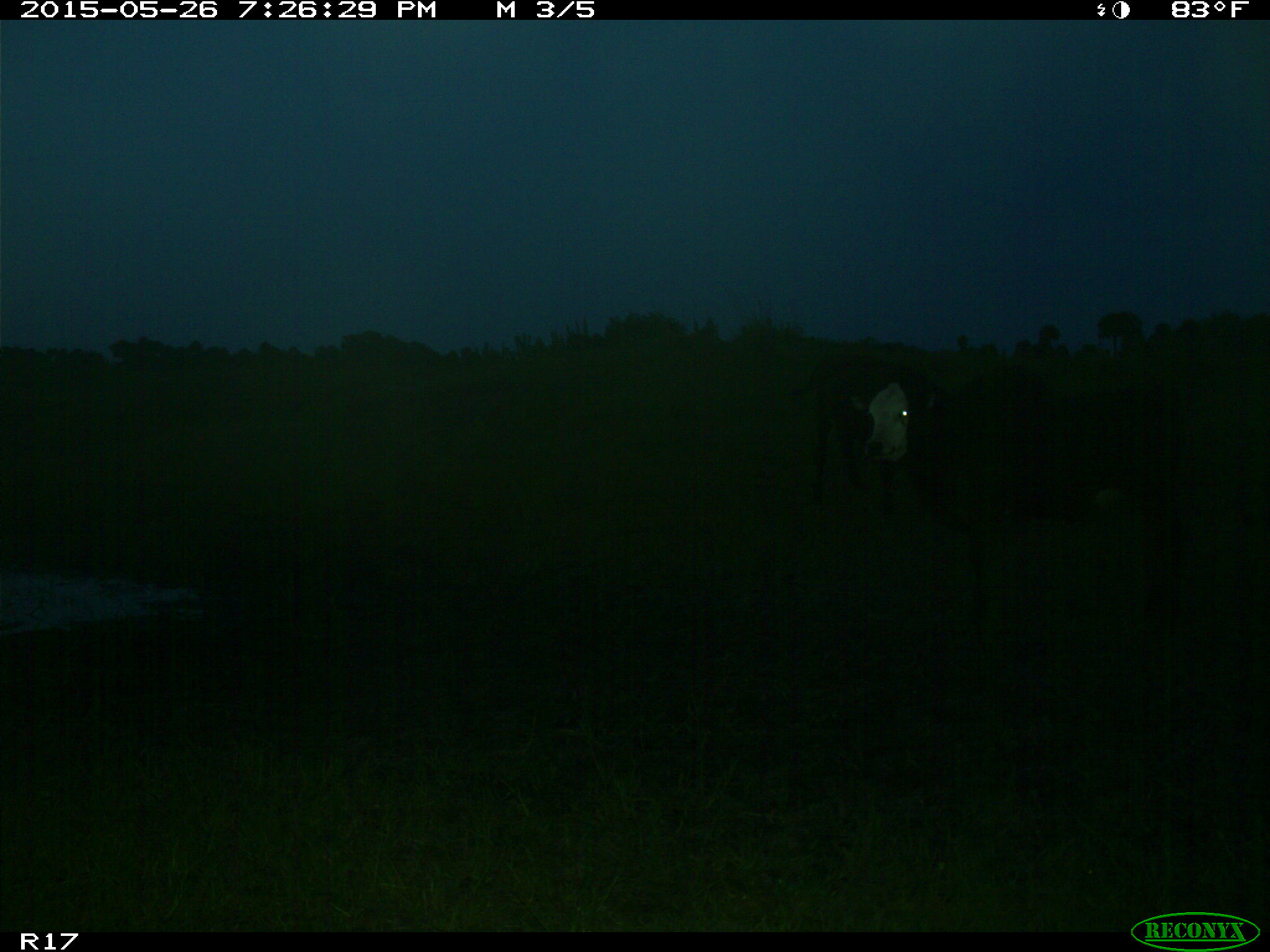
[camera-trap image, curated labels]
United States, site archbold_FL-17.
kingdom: Animalia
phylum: Chordata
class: Mammalia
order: Artiodactyla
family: Bovidae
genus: Bos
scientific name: Bos taurus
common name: domestic cow